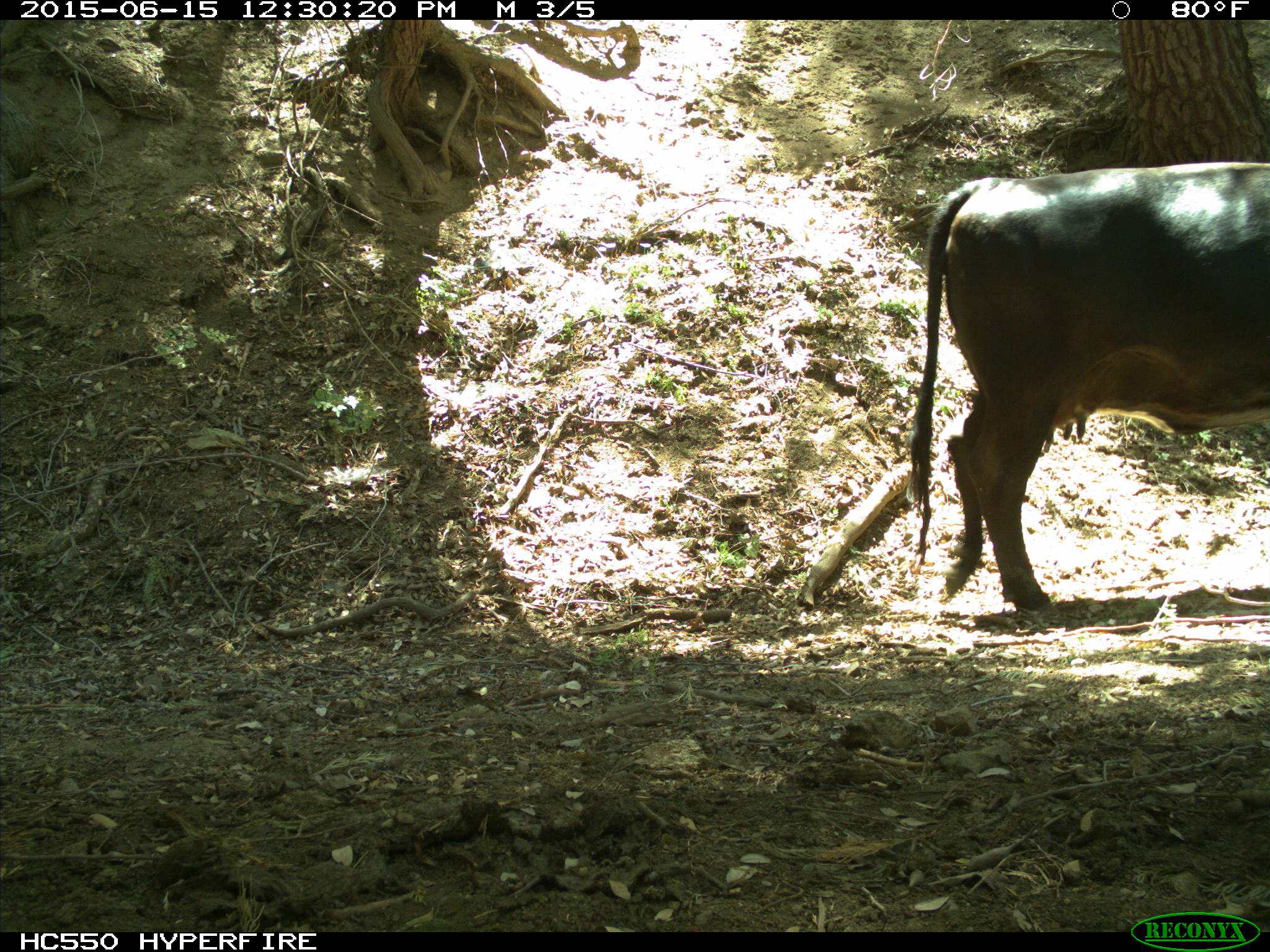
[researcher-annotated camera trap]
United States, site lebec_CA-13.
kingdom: Animalia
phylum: Chordata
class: Mammalia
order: Artiodactyla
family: Bovidae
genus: Bos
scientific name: Bos taurus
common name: domestic cow